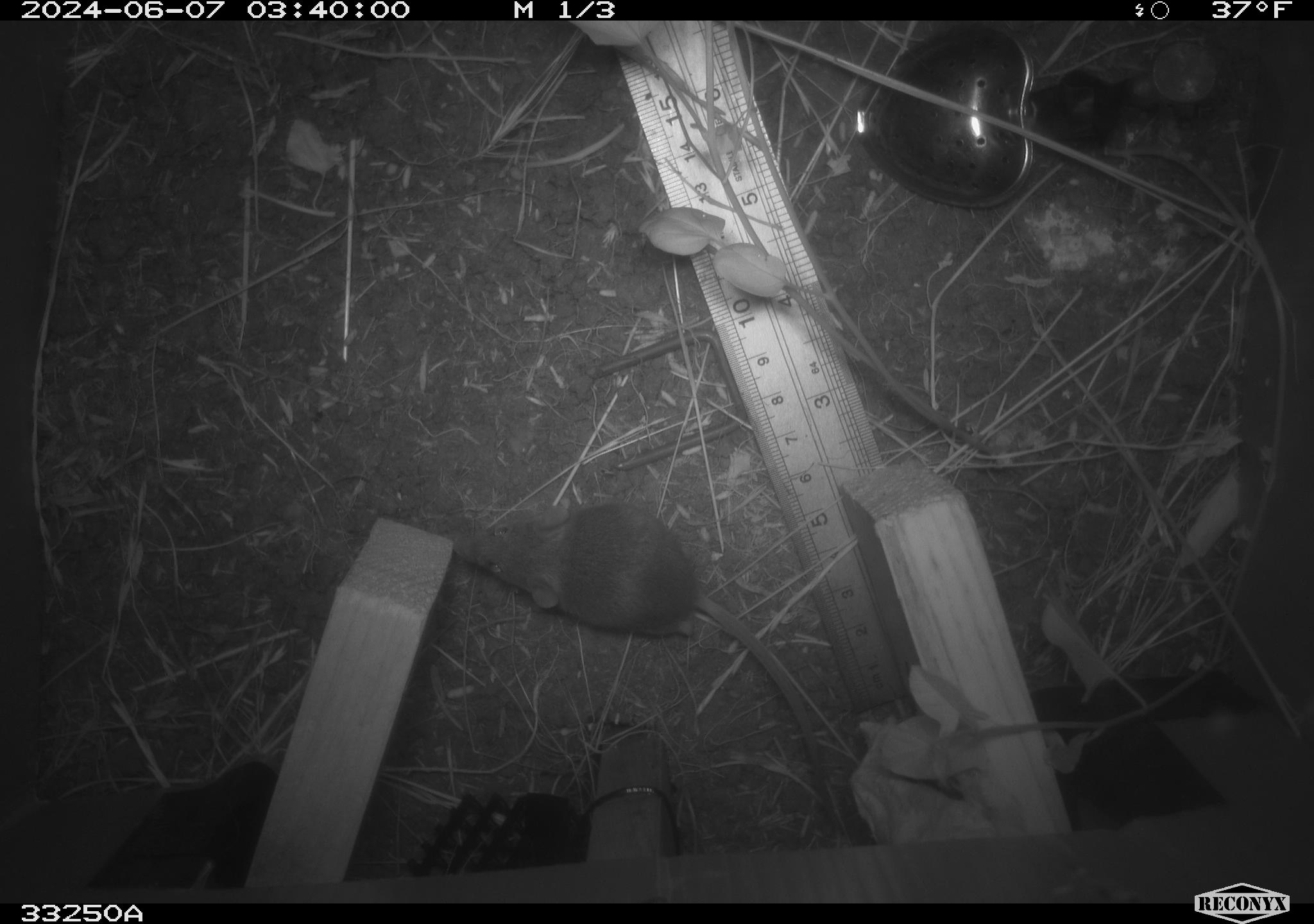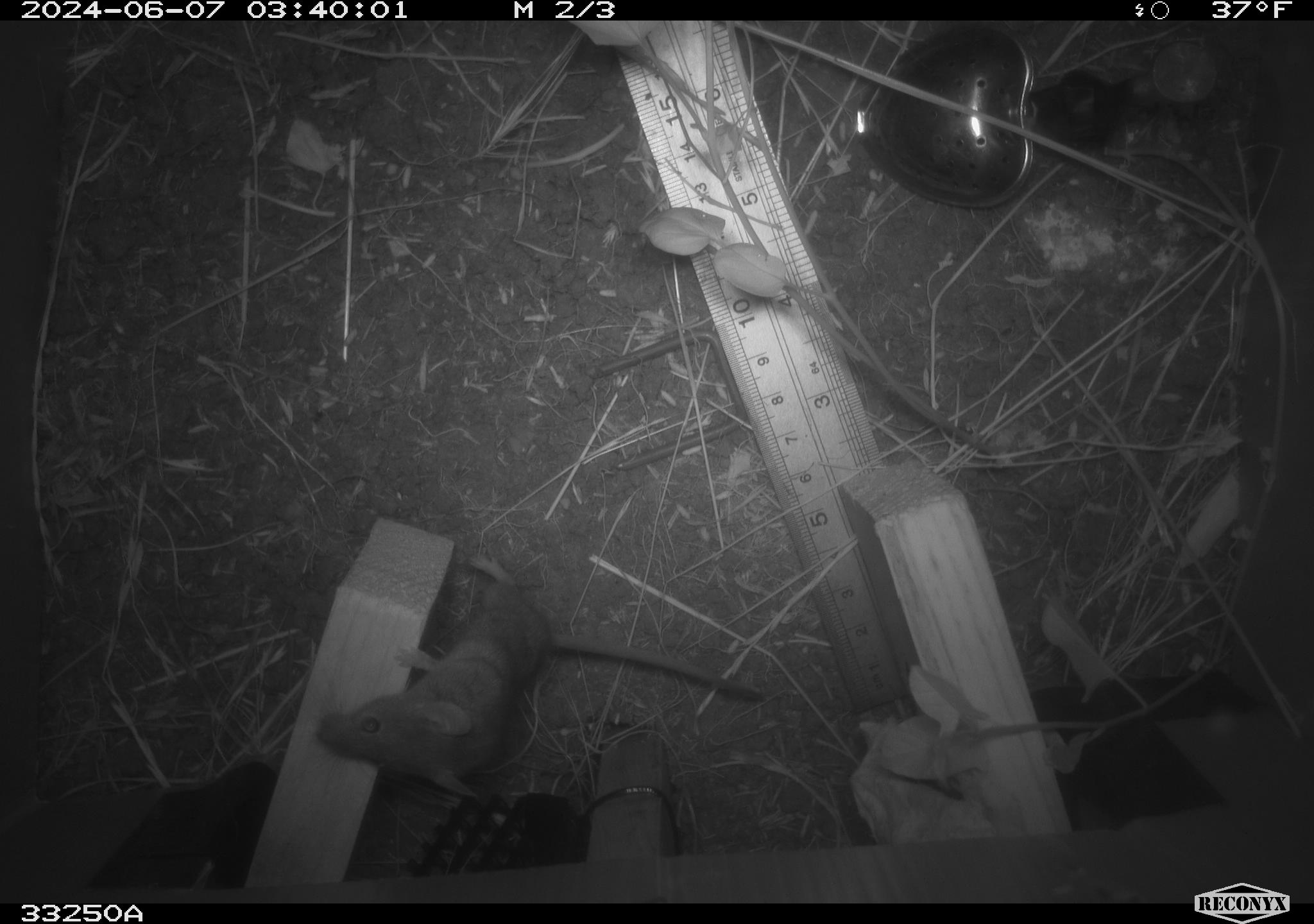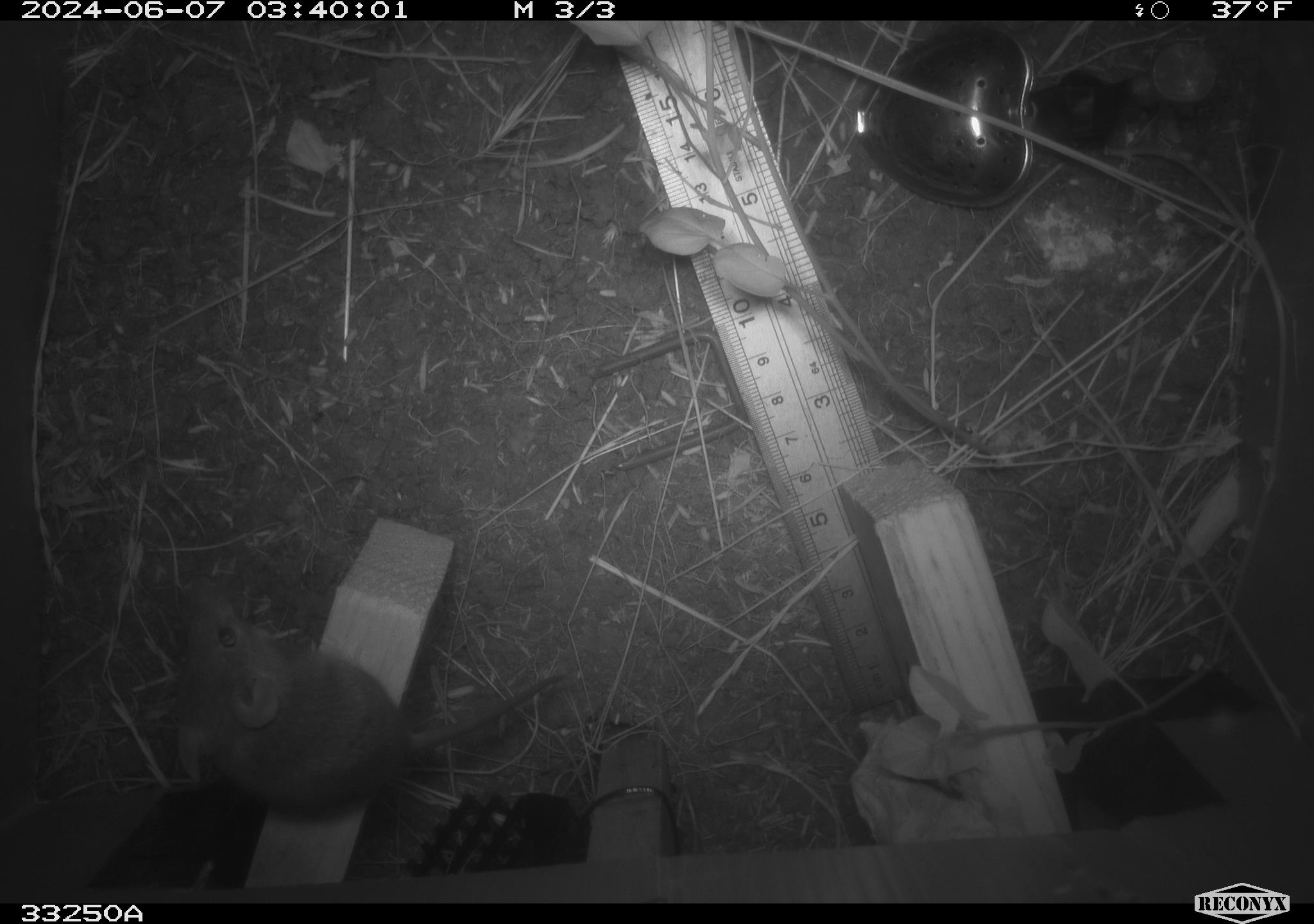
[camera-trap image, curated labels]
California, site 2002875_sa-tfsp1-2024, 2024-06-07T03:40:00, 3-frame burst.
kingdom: Animalia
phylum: Chordata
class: Mammalia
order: Rodentia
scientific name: Rodentia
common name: mouse species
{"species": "mouse species (Rodentia)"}